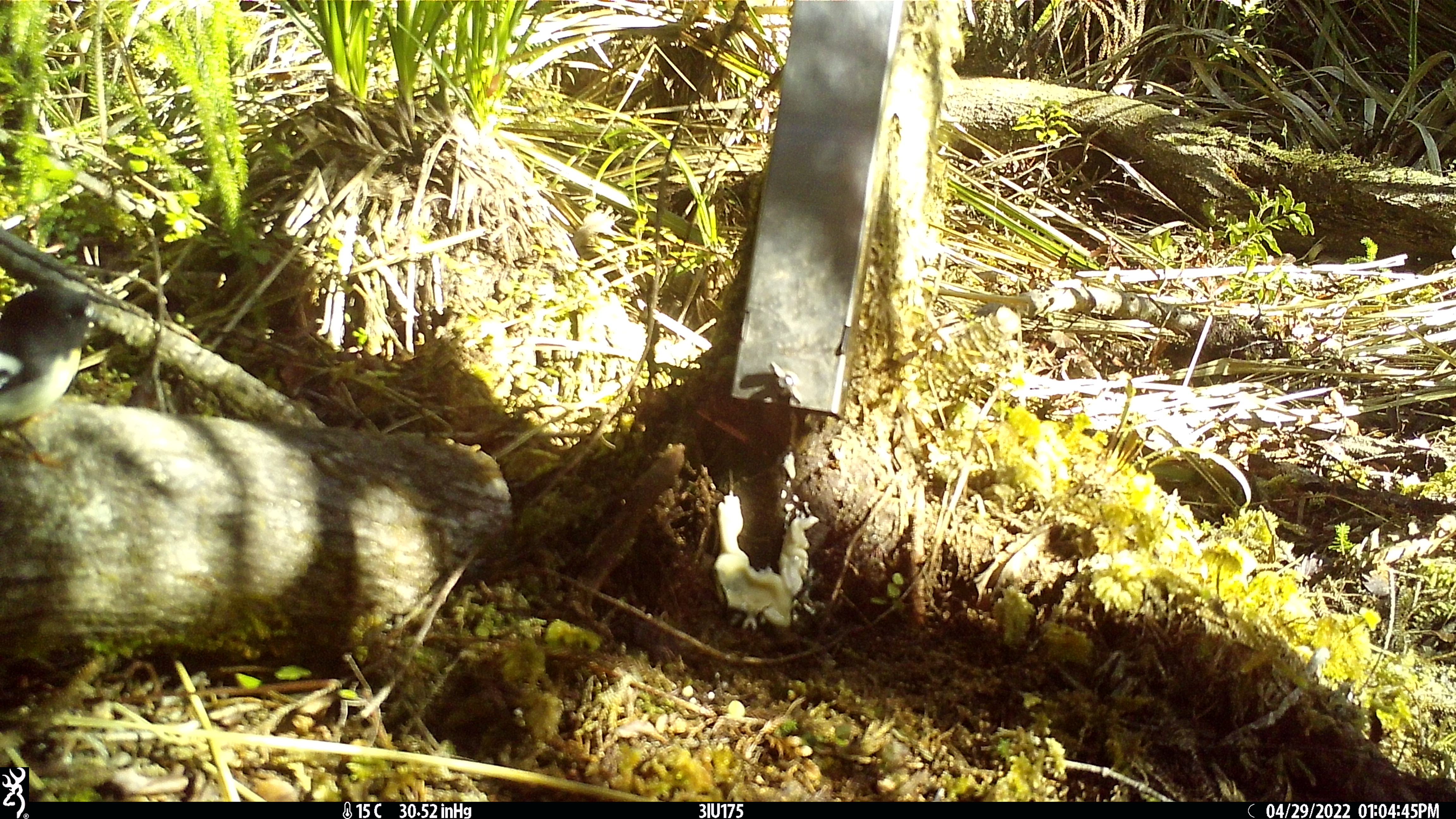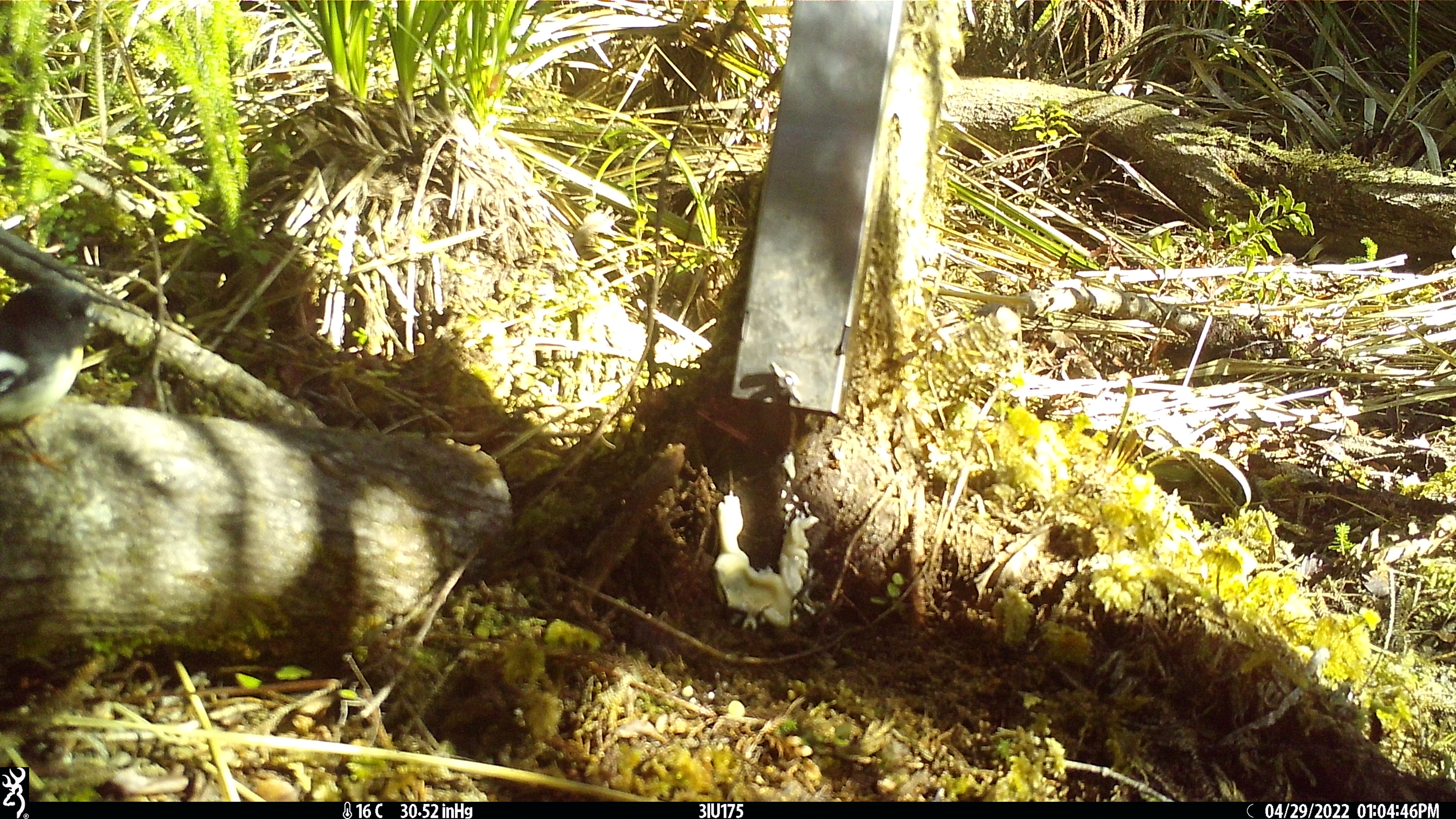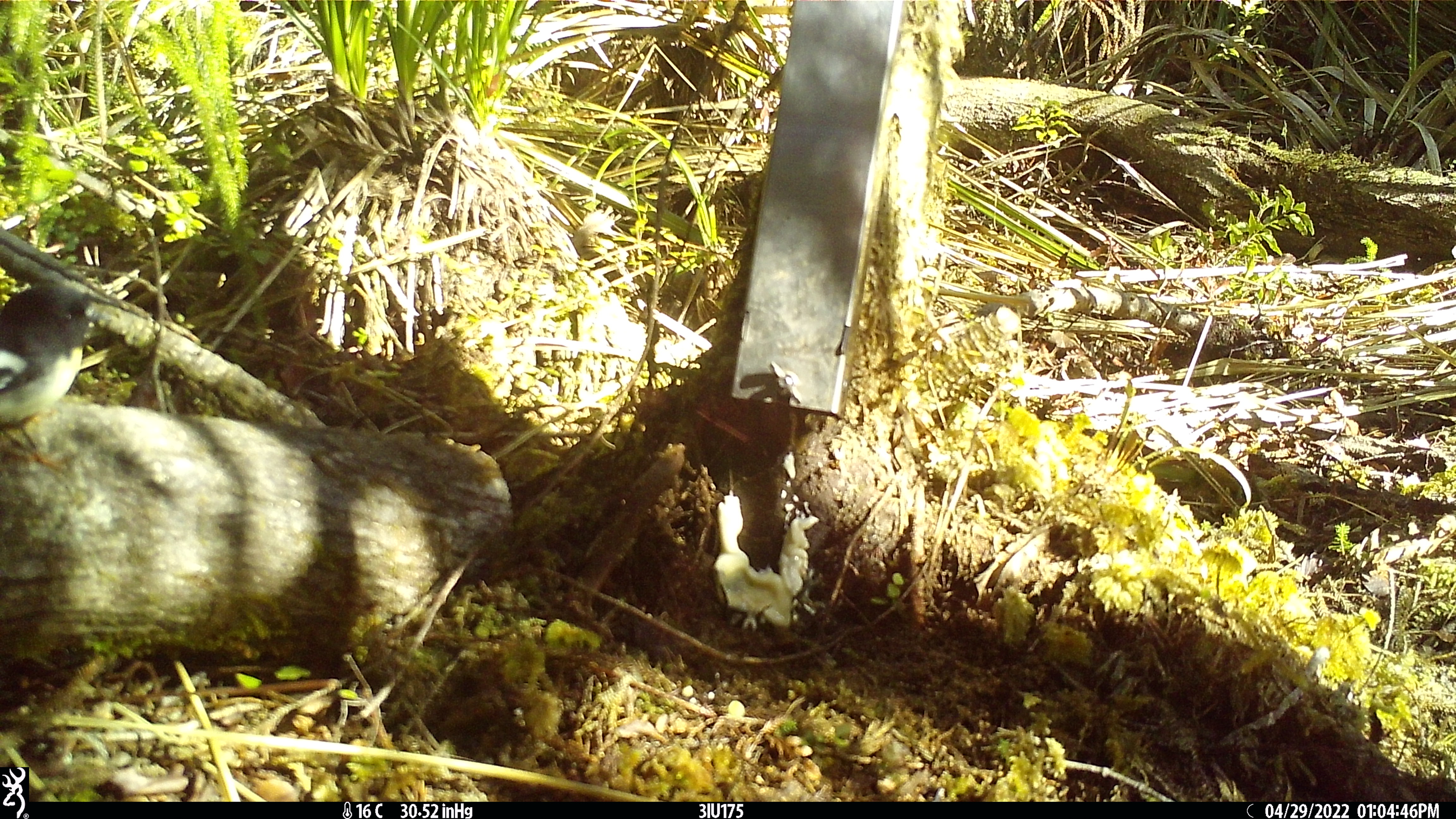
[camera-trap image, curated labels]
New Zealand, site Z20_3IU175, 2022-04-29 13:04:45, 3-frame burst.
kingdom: Animalia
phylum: Chordata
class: Aves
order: Passeriformes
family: Petroicidae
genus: Petroica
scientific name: Petroica macrocephala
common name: tomtit